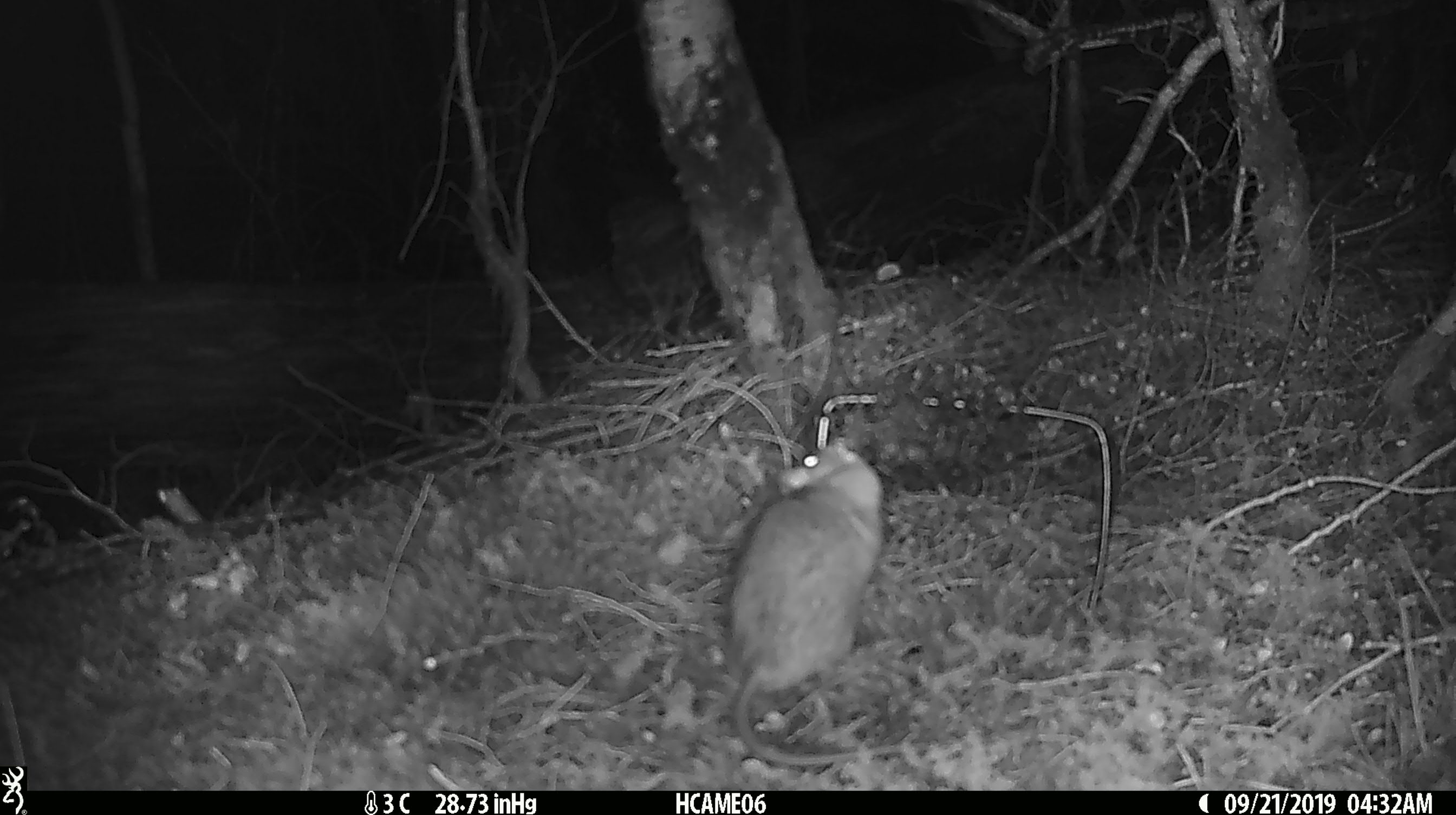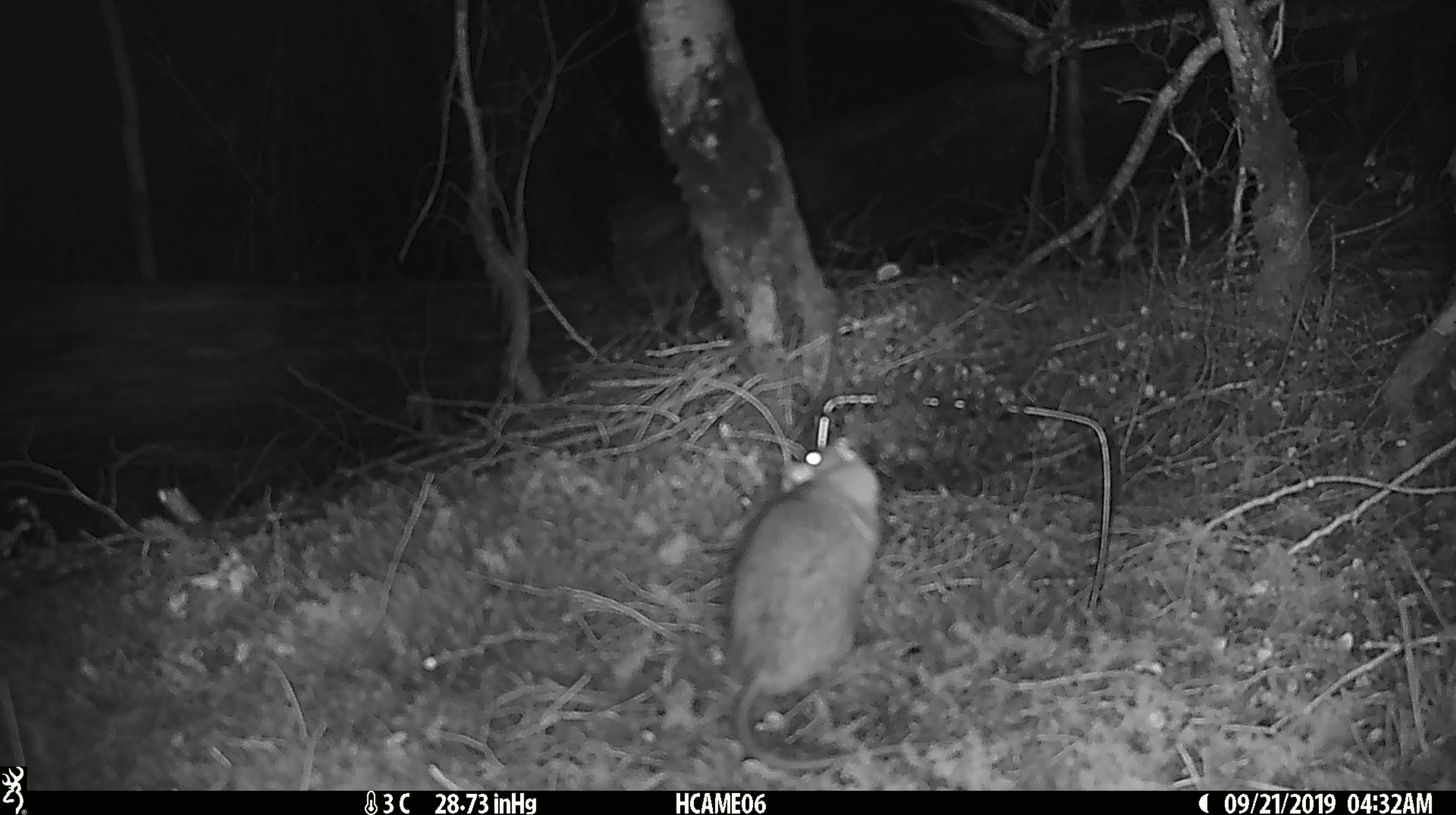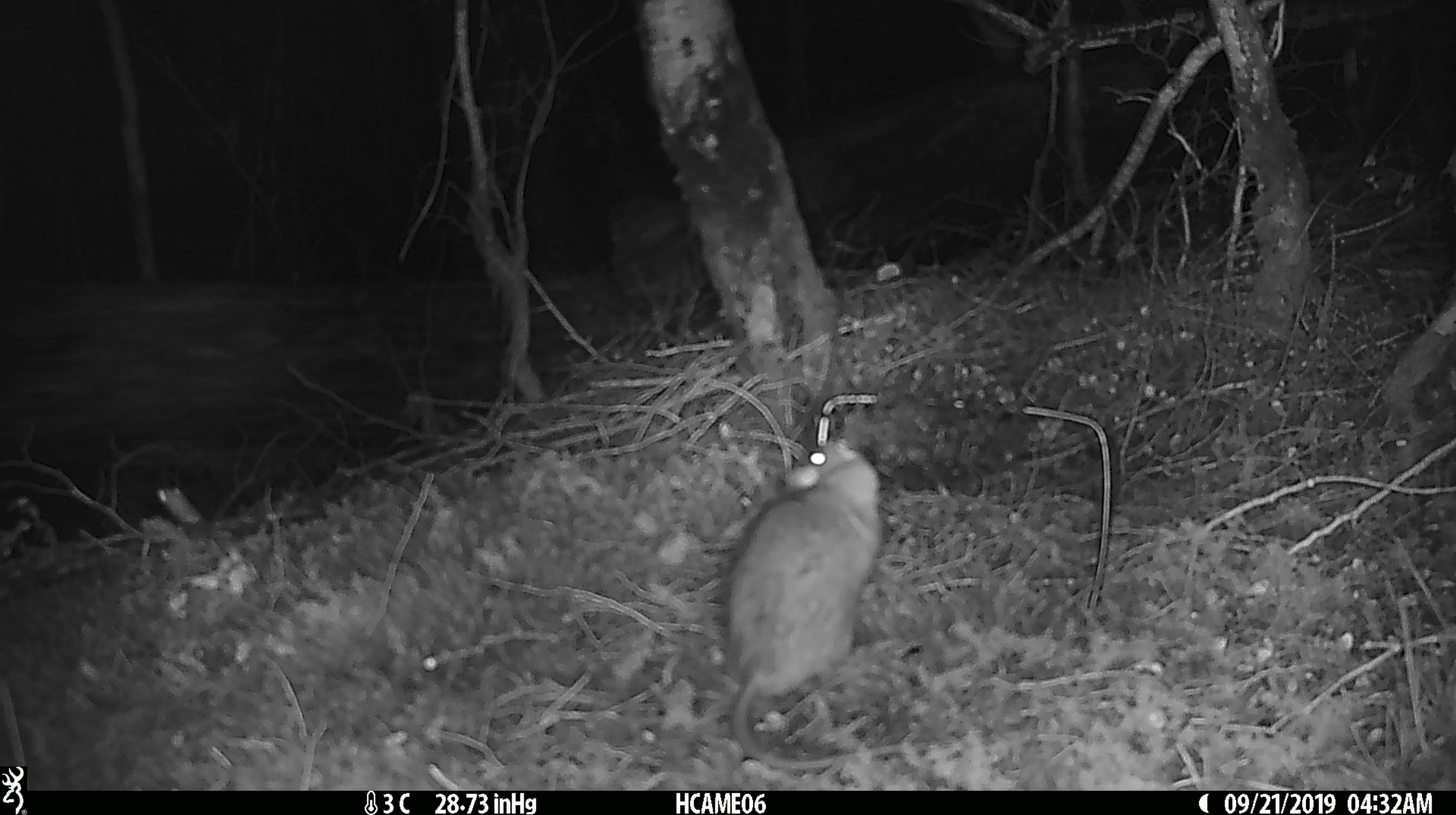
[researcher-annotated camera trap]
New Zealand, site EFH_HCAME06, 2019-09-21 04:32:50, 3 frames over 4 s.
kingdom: Animalia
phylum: Chordata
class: Mammalia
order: Rodentia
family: Muridae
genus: Rattus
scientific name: Rattus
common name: rat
Rat (Rattus).